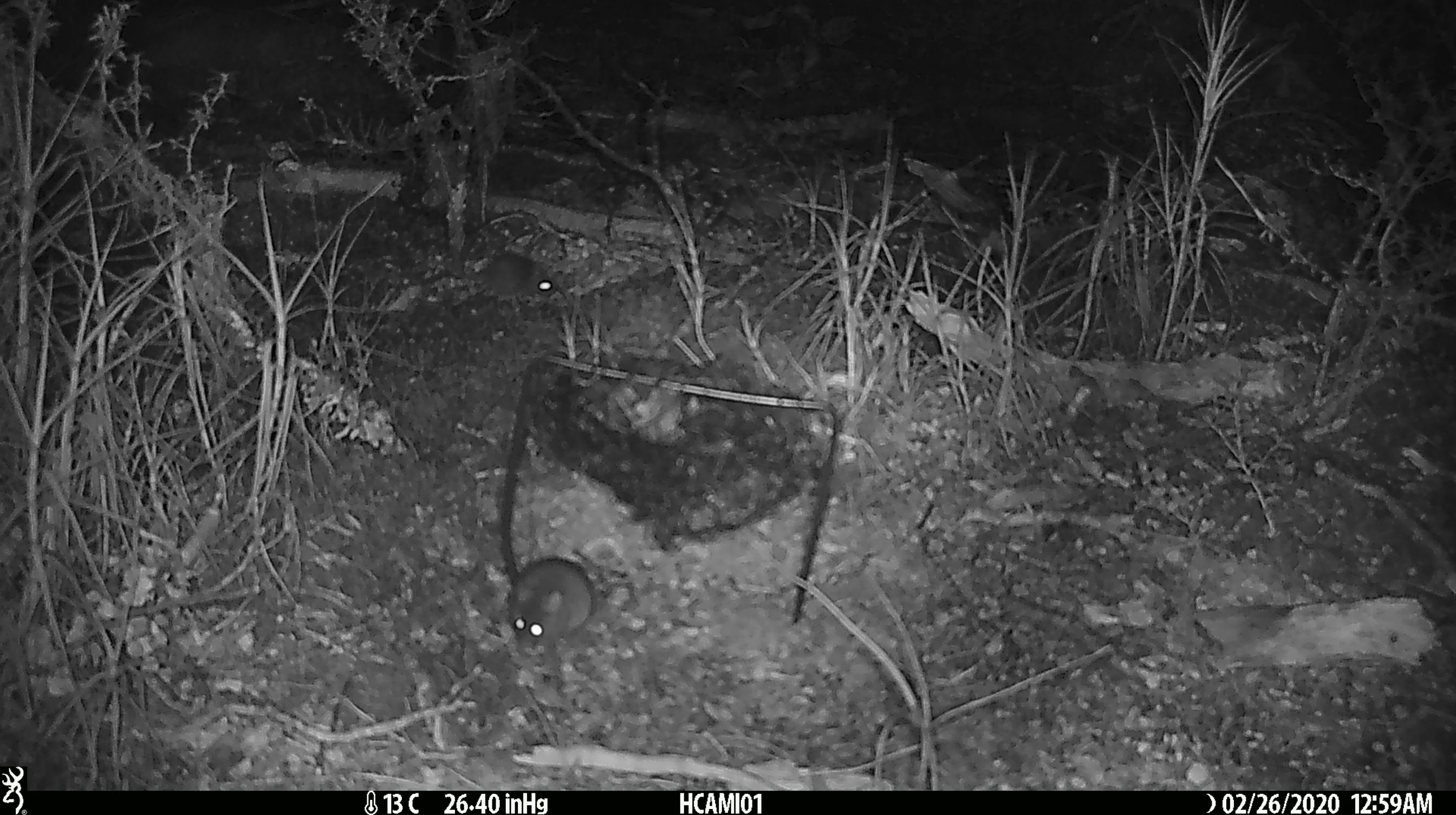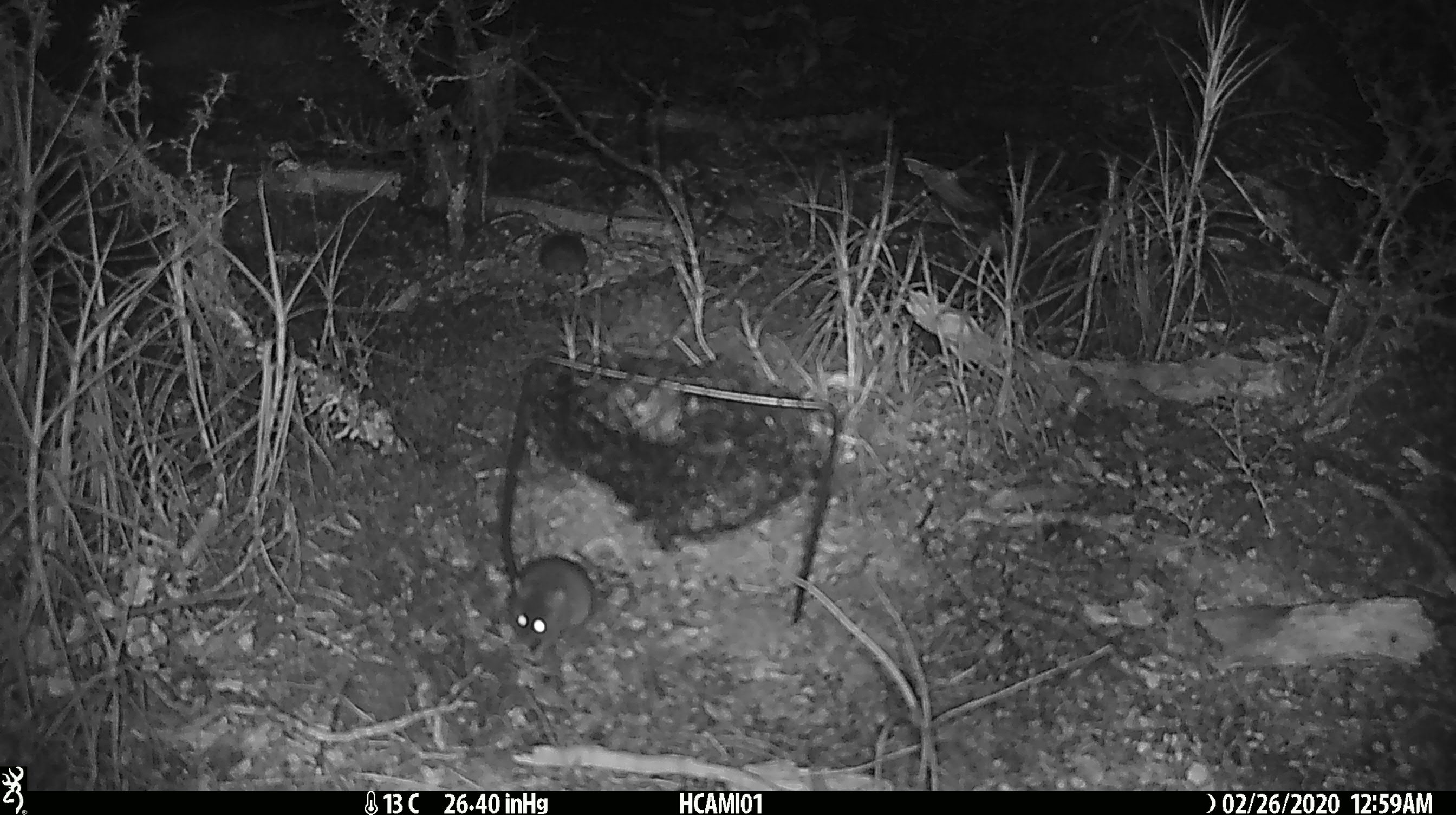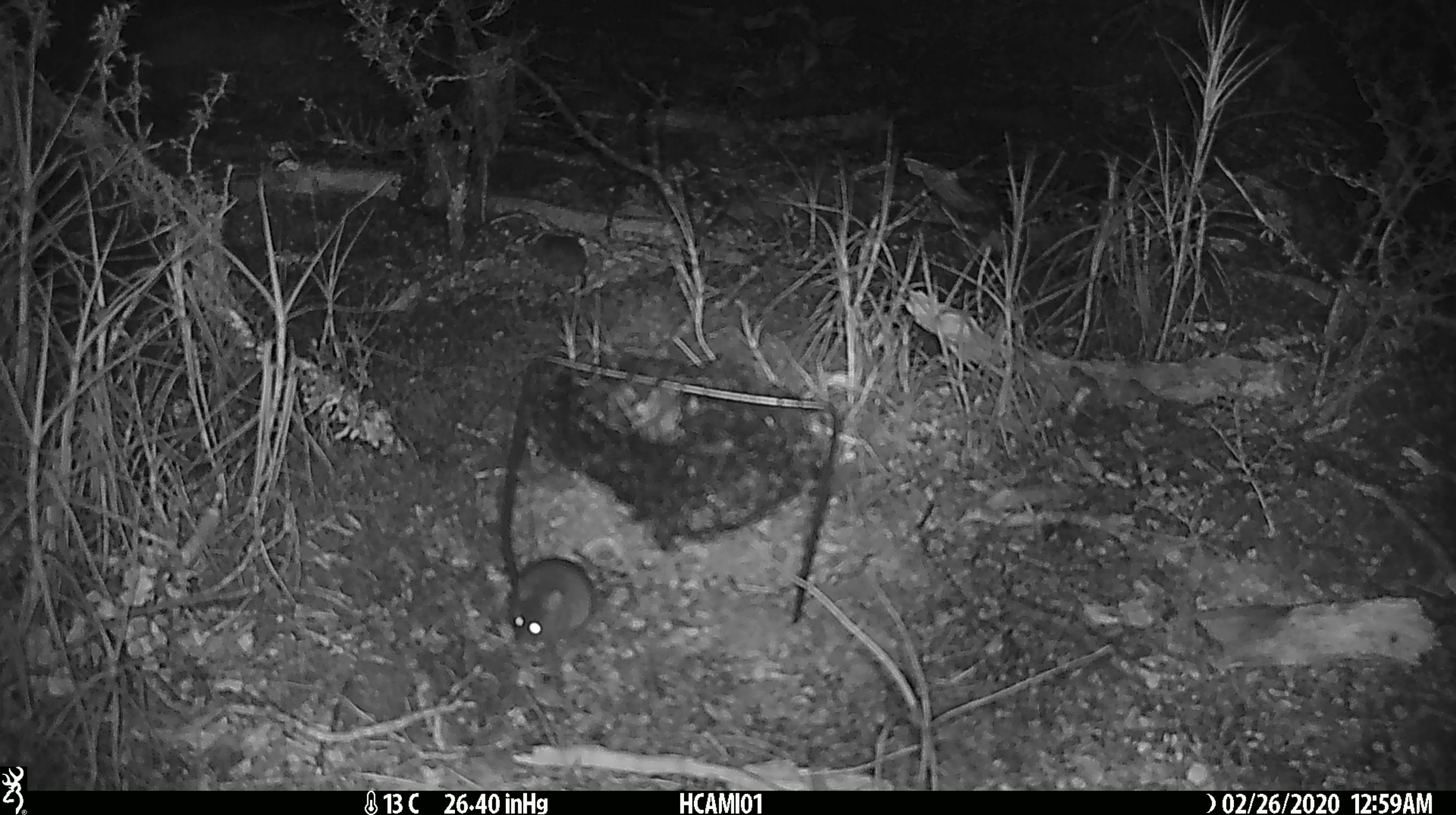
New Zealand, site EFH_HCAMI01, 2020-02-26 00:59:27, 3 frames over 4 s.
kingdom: Animalia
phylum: Chordata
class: Mammalia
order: Rodentia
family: Muridae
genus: Mus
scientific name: Mus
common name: mouse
Mouse (Mus).